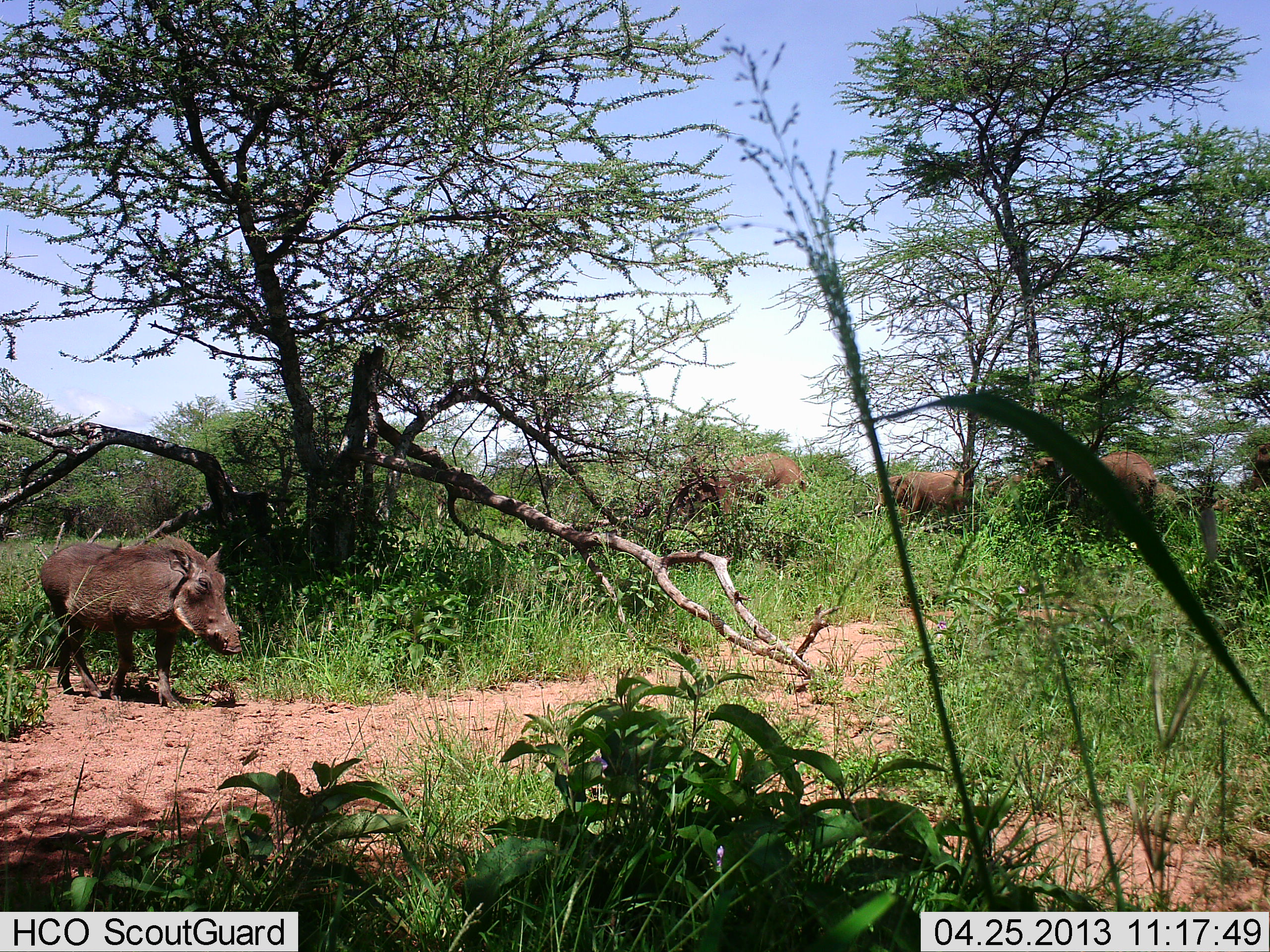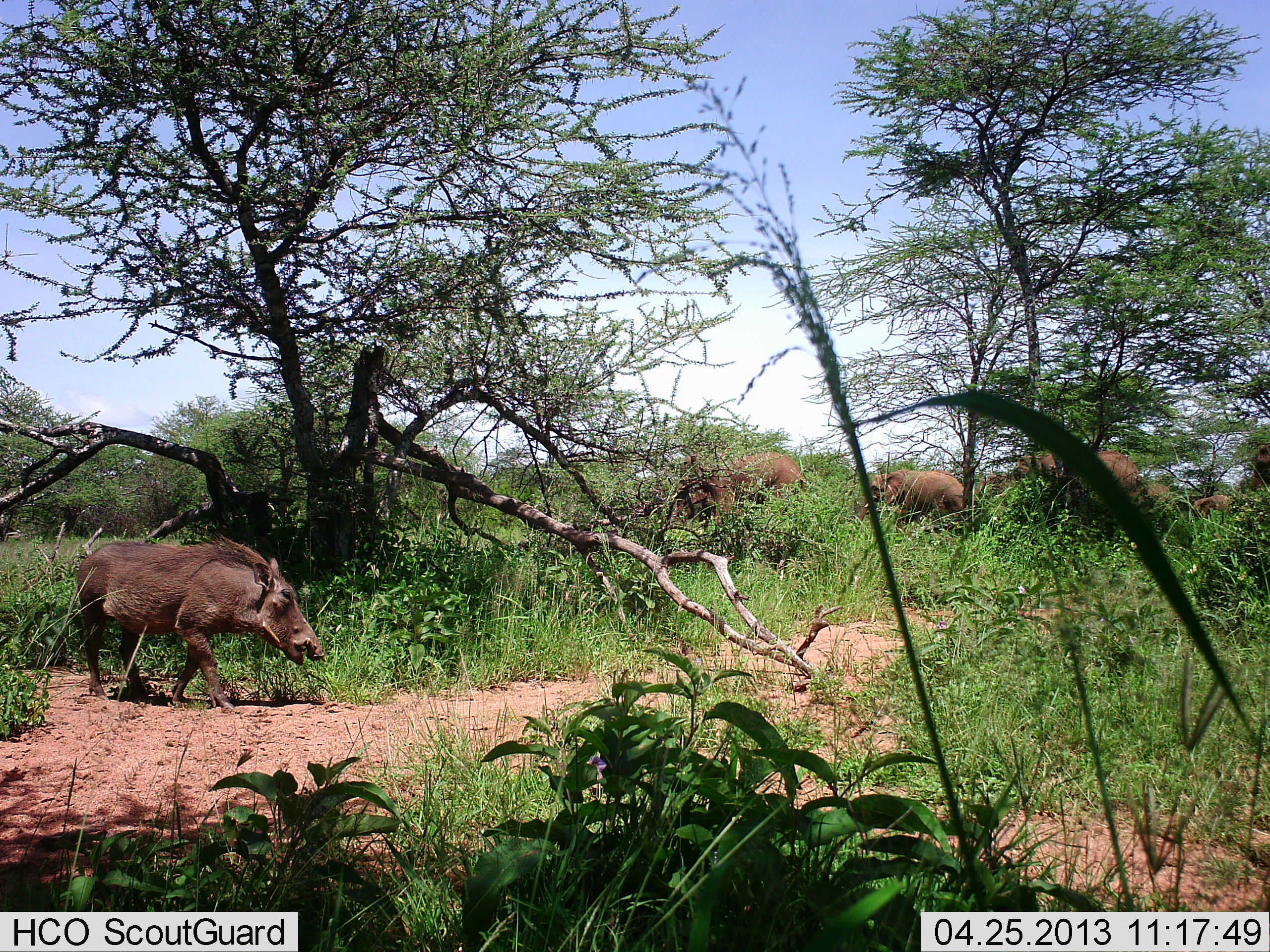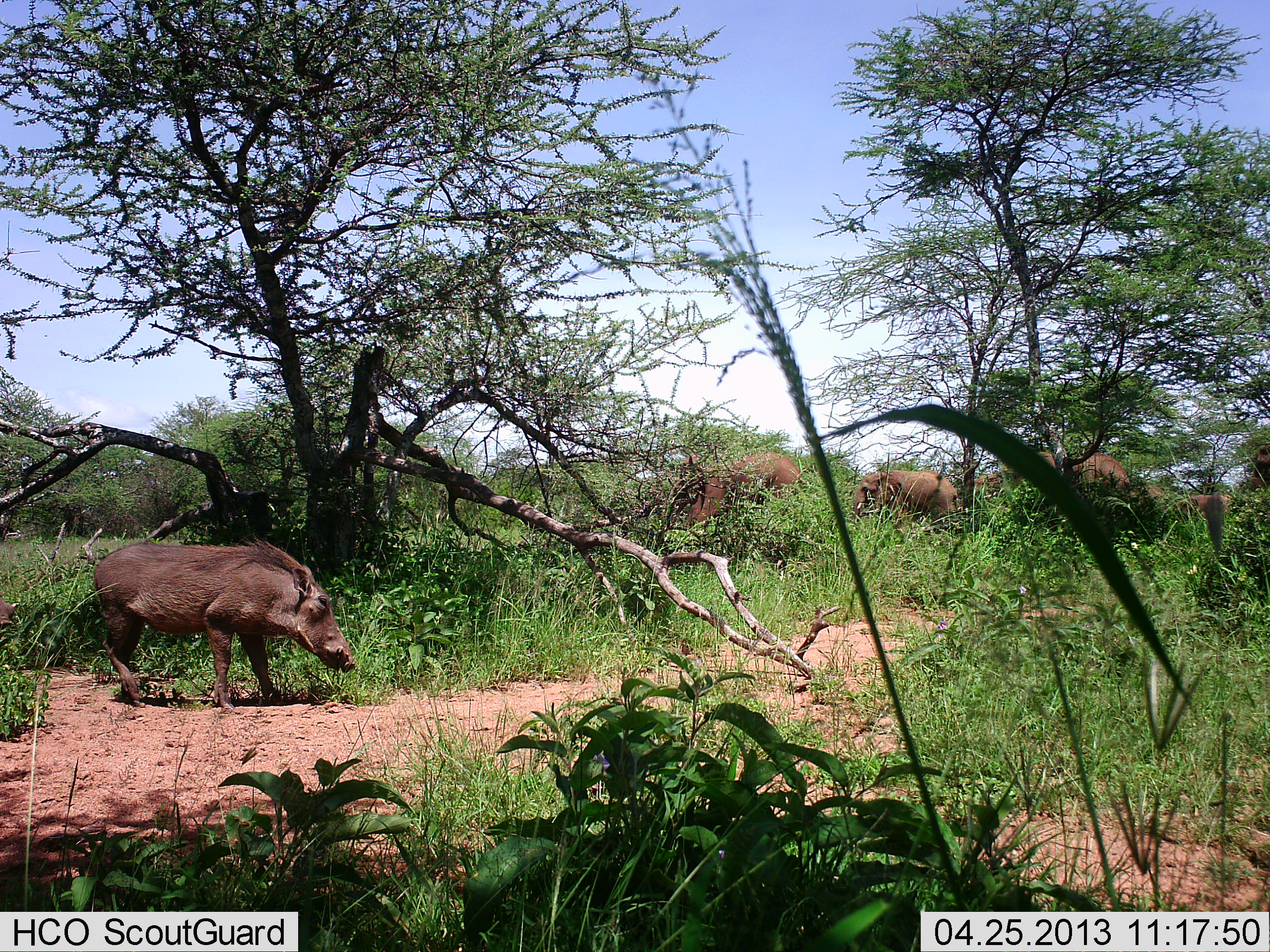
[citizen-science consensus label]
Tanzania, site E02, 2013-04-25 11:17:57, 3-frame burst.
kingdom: Animalia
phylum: Chordata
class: Mammalia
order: Proboscidea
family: Elephantidae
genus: Loxodonta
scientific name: Loxodonta africana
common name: african bush elephant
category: elephant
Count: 4.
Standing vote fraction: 20%.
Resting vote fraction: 0%.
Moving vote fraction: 90%.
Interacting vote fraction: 0%.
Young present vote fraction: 30%.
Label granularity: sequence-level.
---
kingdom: Animalia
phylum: Chordata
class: Mammalia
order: Artiodactyla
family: Suidae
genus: Phacochoerus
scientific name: Phacochoerus africanus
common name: warthog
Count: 1.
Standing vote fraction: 17%.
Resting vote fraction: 0%.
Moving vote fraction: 94%.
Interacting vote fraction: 0%.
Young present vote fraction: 0%.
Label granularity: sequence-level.